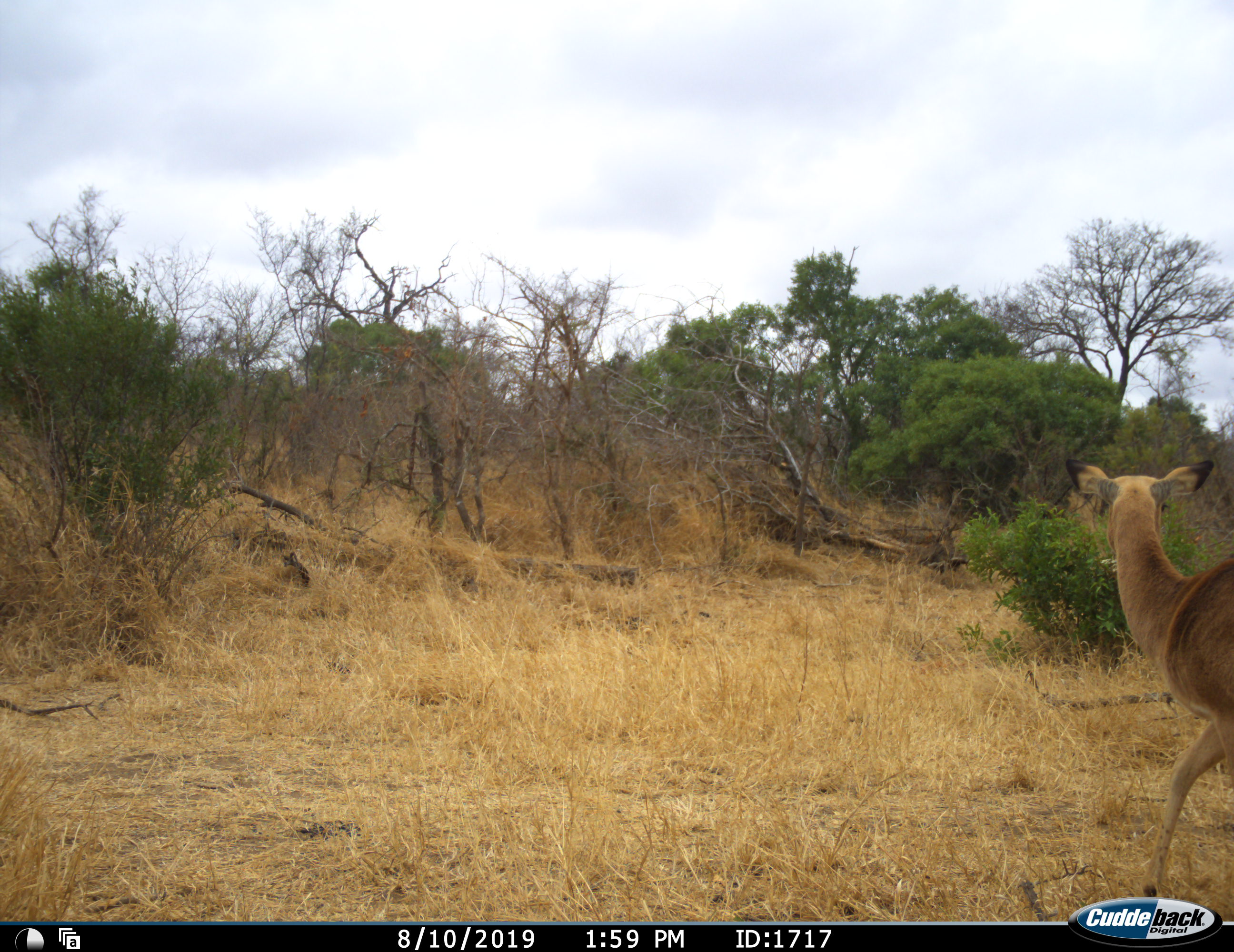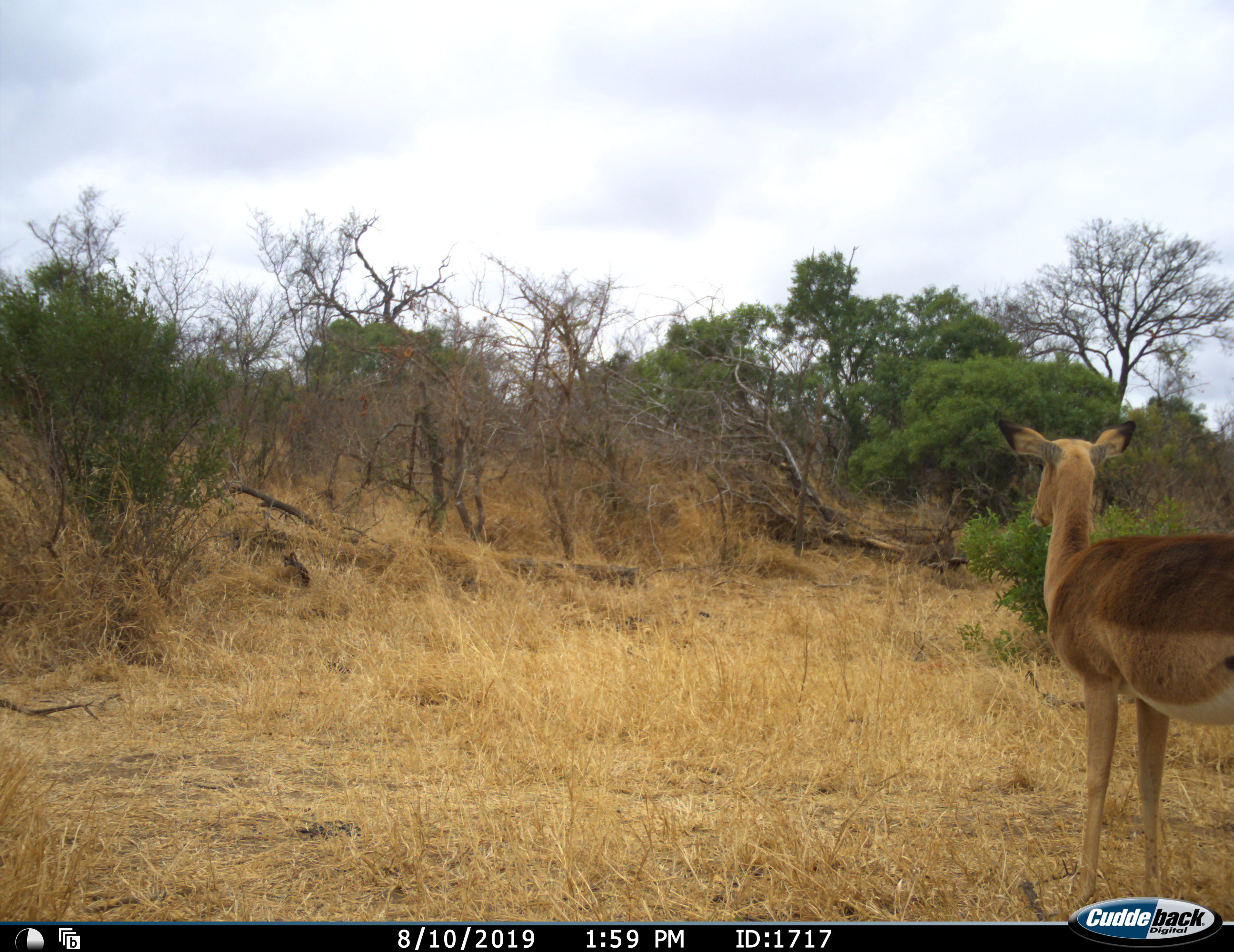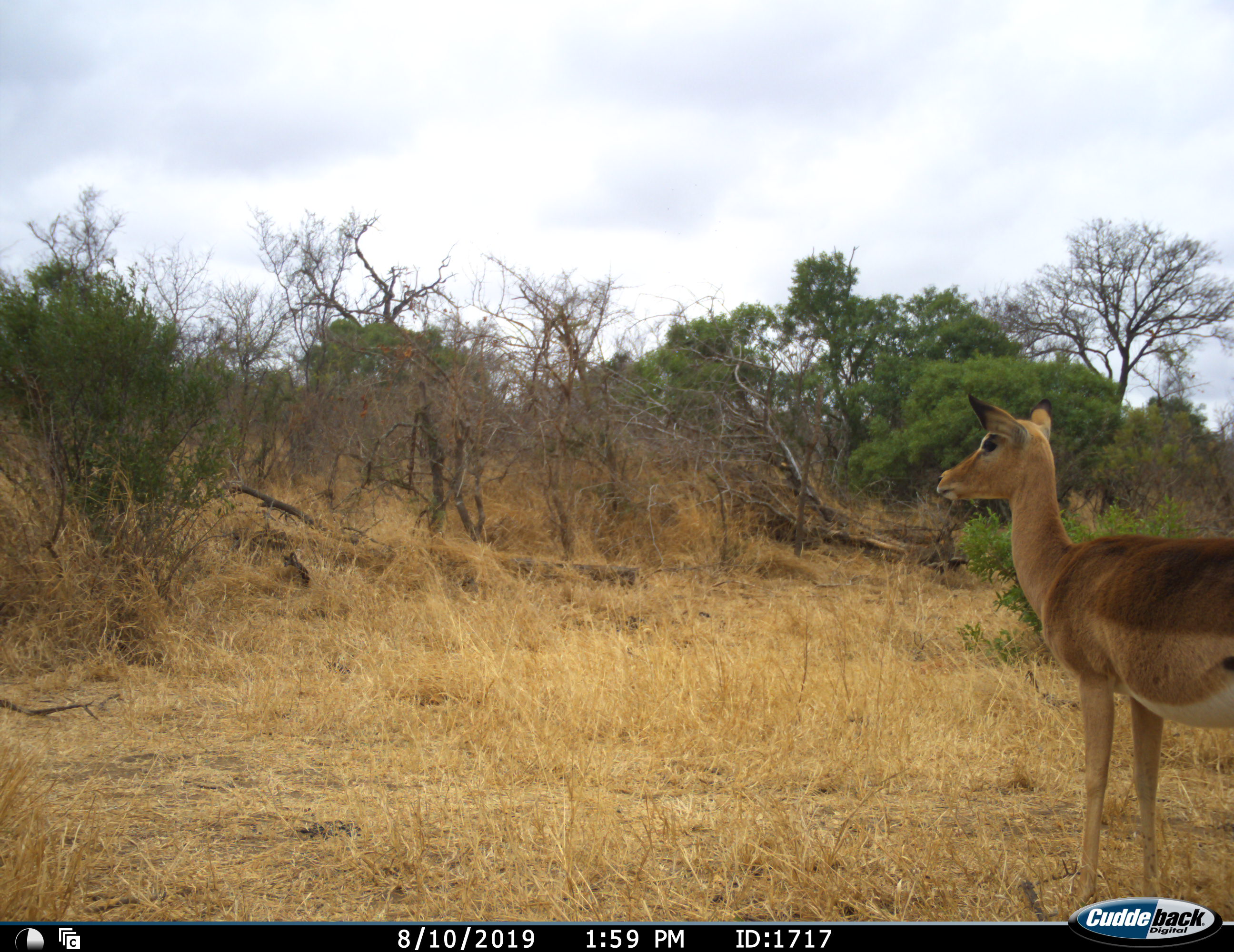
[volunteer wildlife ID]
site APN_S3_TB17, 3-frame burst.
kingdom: Animalia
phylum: Chordata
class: Mammalia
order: Artiodactyla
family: Bovidae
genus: Aepyceros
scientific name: Aepyceros melampus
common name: impala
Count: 1.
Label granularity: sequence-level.